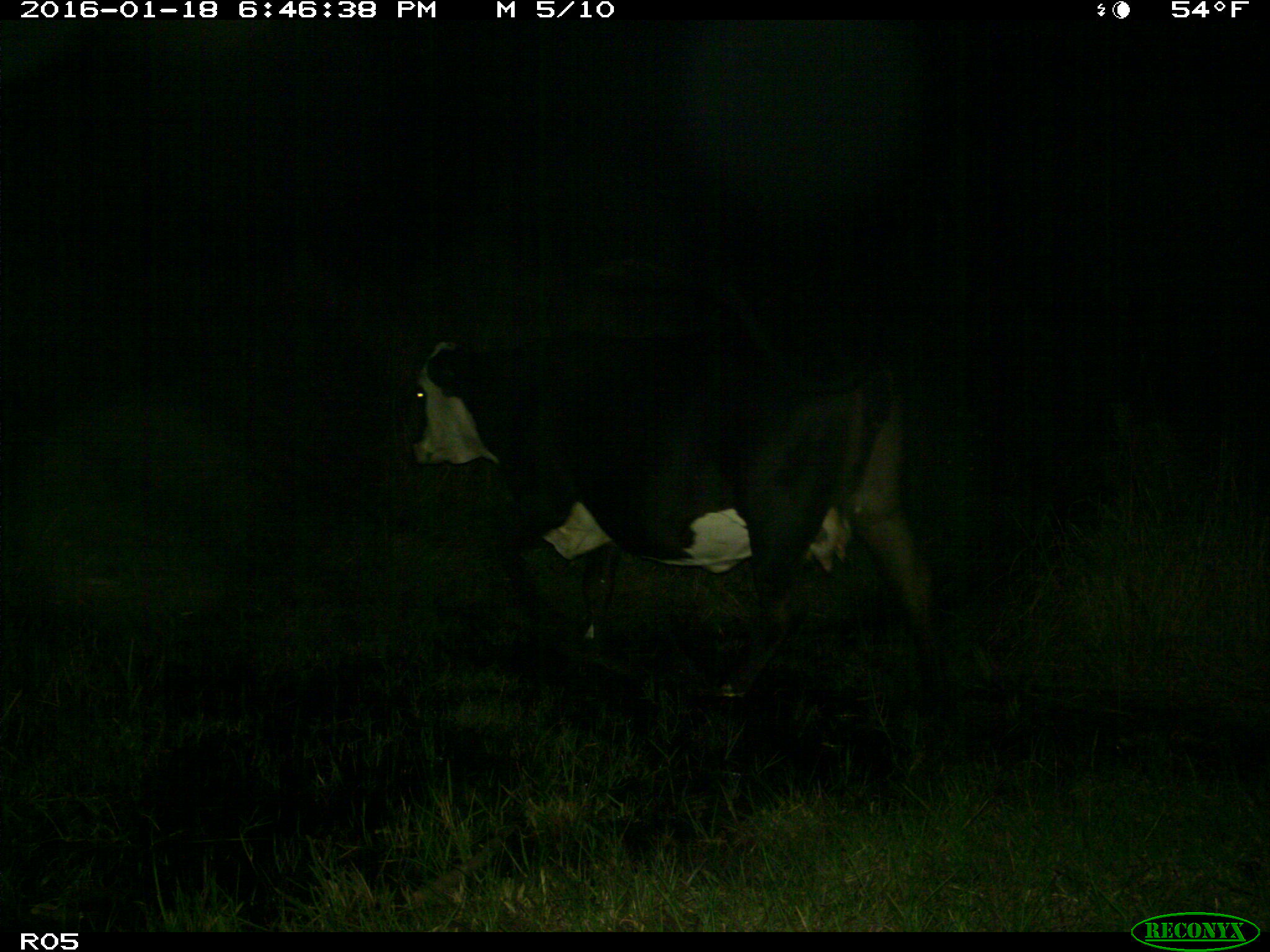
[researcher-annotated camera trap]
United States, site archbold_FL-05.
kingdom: Animalia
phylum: Chordata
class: Mammalia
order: Artiodactyla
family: Bovidae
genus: Bos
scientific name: Bos taurus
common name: domestic cow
Bos taurus (domestic cow).